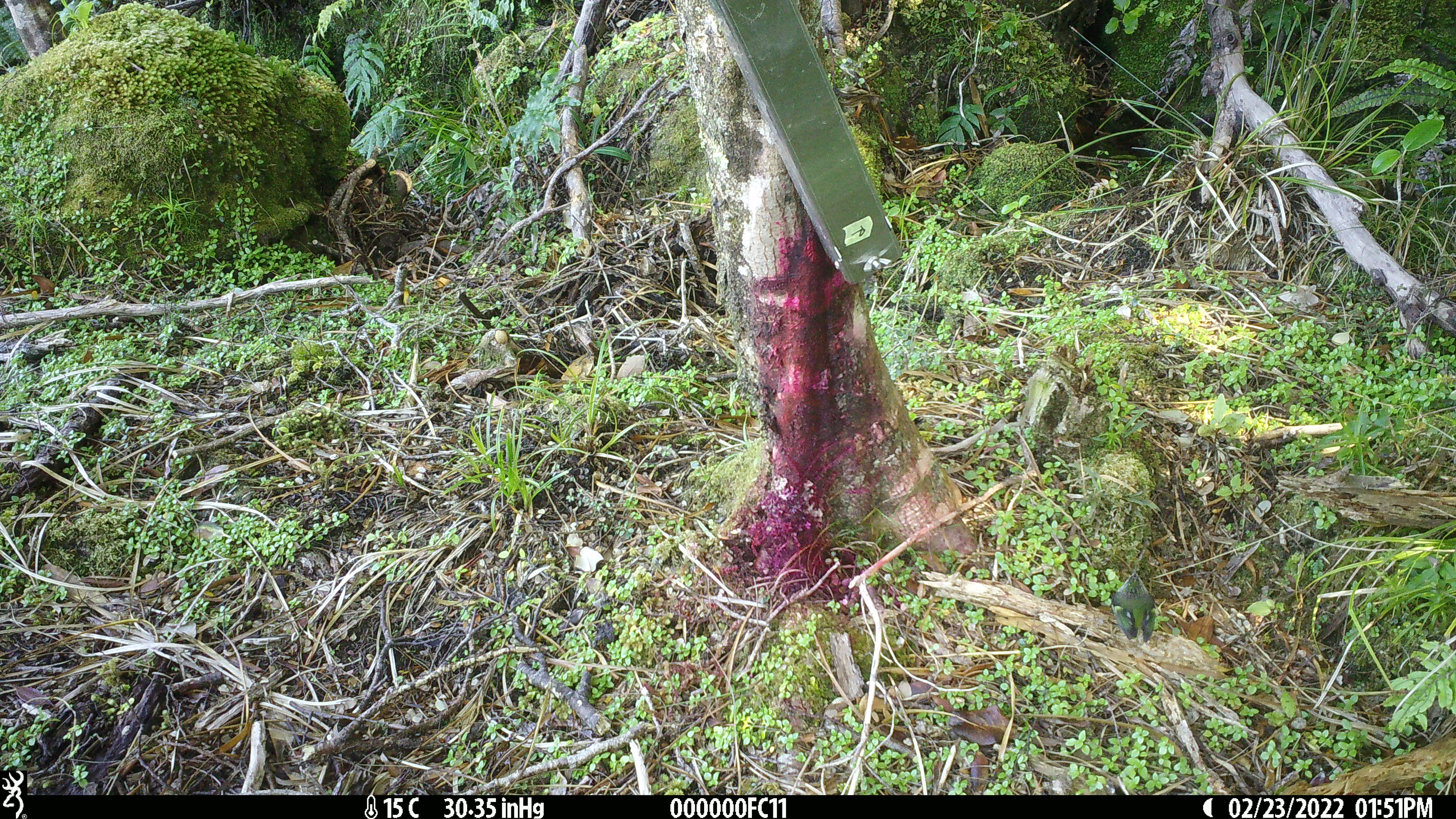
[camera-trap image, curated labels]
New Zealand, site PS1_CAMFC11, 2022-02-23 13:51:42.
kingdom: Animalia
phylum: Chordata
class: Aves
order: Passeriformes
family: Acanthisittidae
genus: Acanthisitta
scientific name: Acanthisitta chloris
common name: rifleman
Rifleman (Acanthisitta chloris).